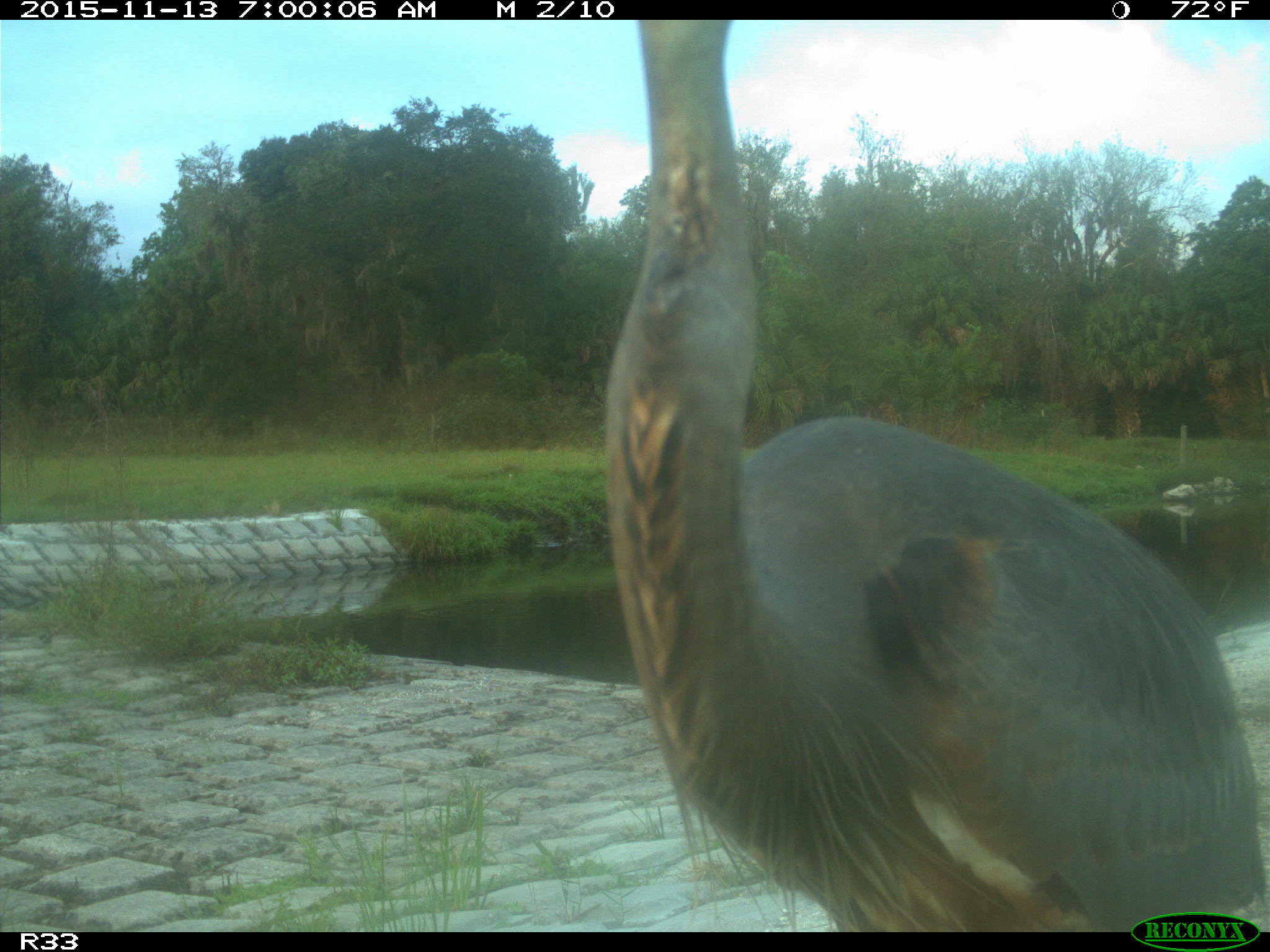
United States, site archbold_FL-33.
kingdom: Animalia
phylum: Chordata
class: Aves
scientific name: Aves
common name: birds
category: unidentified bird